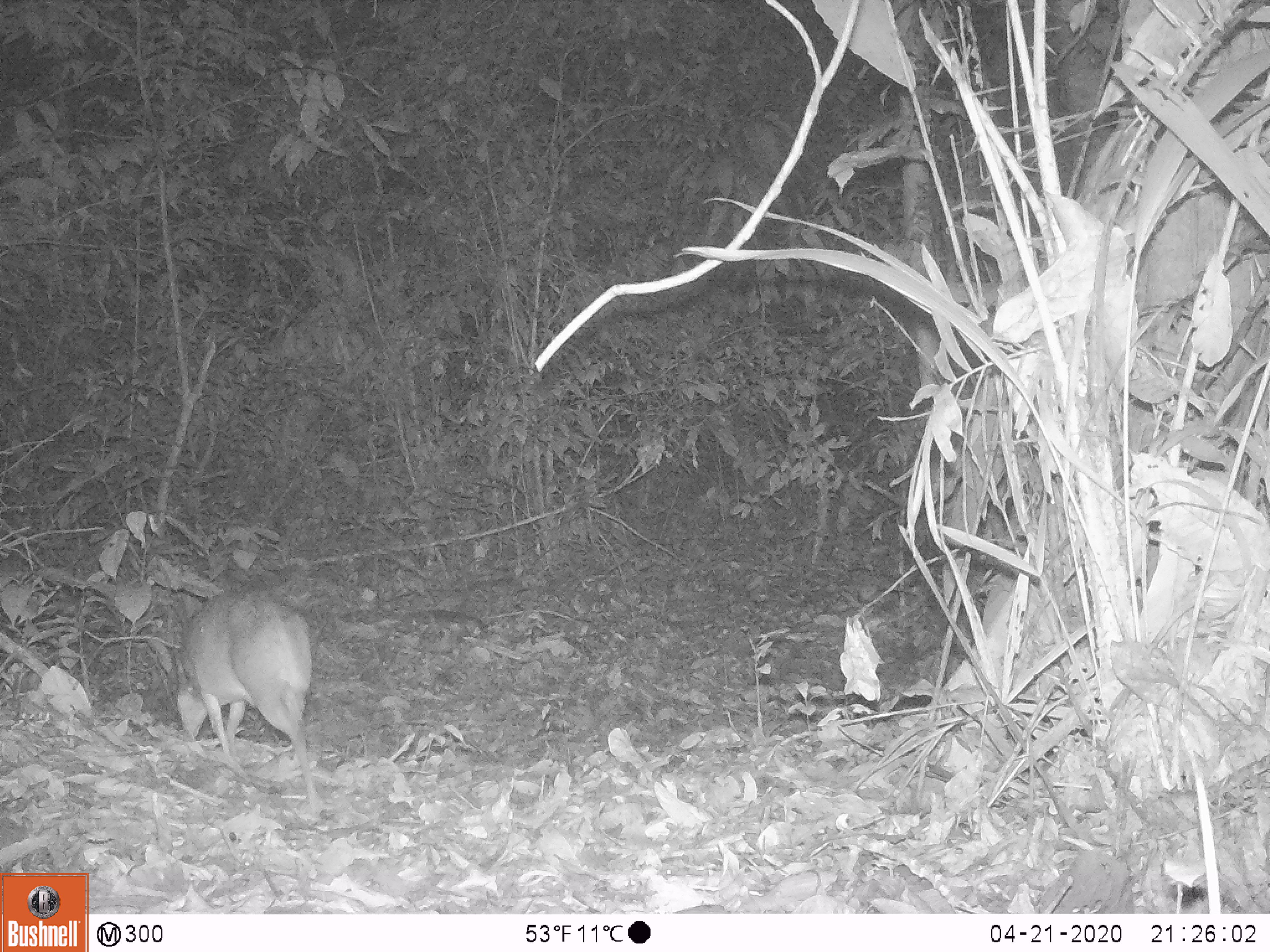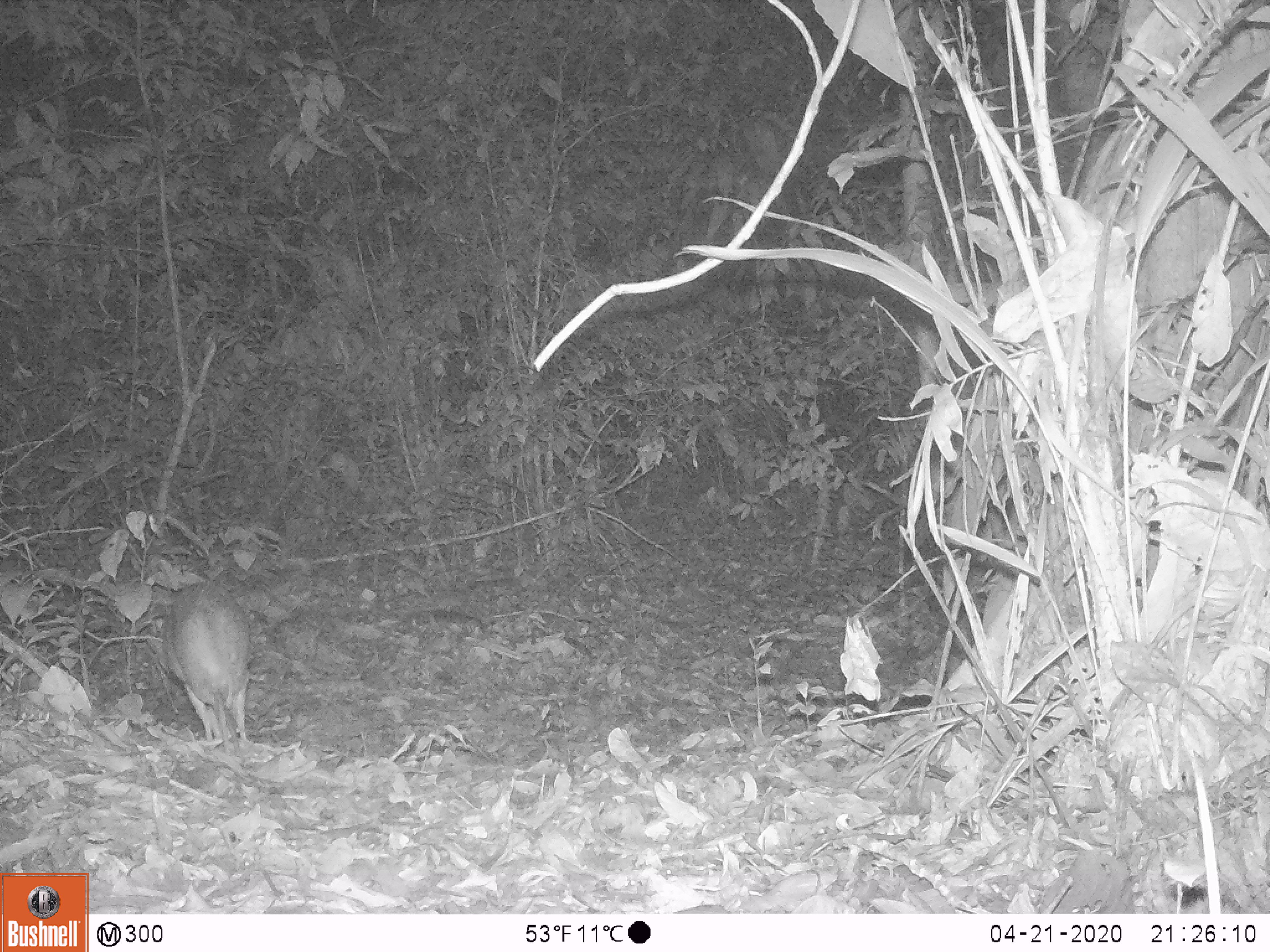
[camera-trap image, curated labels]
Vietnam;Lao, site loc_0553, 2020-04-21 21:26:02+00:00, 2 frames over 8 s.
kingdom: Animalia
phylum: Chordata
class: Mammalia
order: Artiodactyla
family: Tragulidae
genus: Moschiola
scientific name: Moschiola meminna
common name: chevrotain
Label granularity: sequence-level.